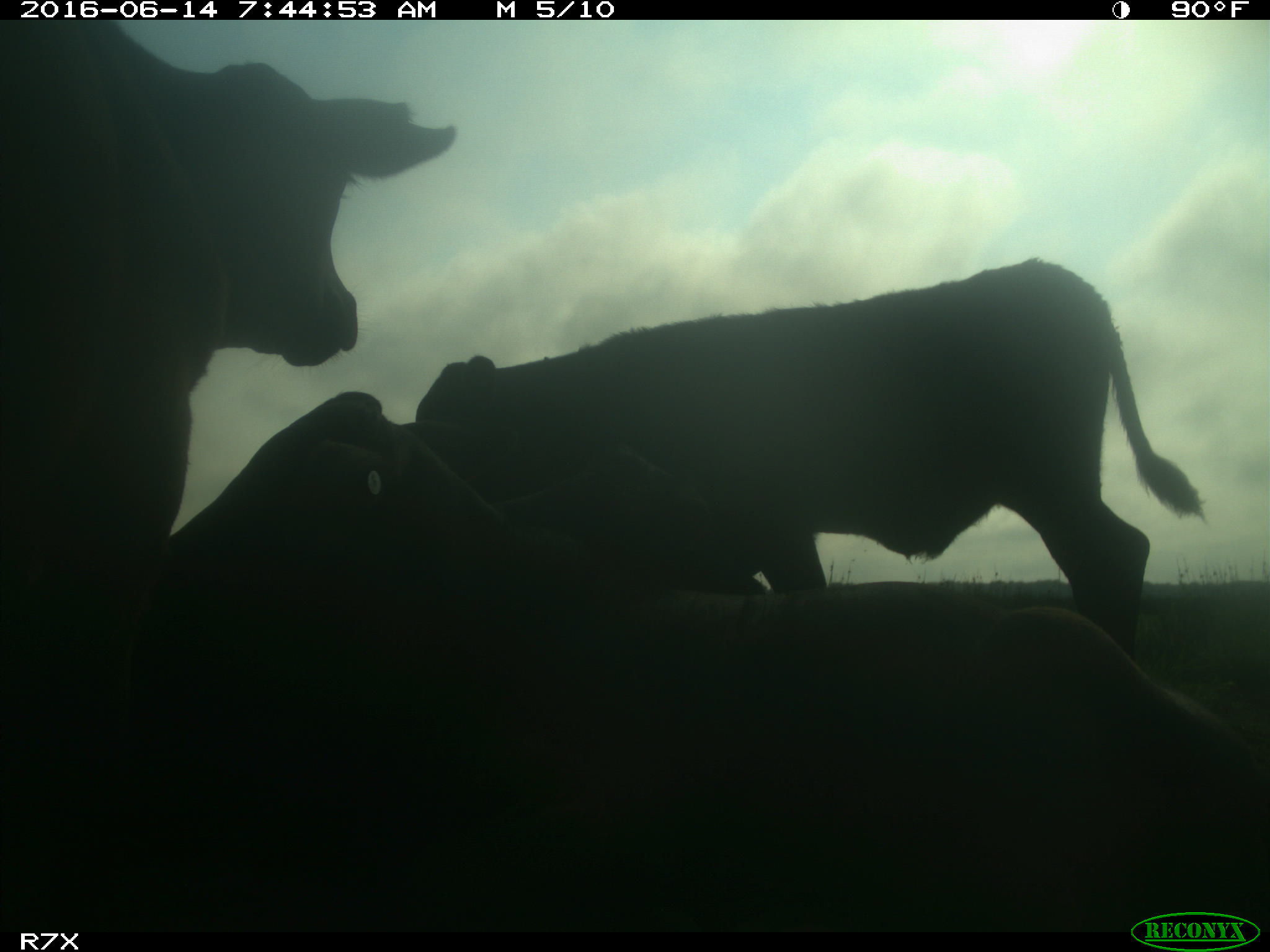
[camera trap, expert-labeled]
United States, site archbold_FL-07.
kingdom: Animalia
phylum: Chordata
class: Mammalia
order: Artiodactyla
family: Bovidae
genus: Bos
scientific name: Bos taurus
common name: domestic cow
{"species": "Bos taurus (domestic cow)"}